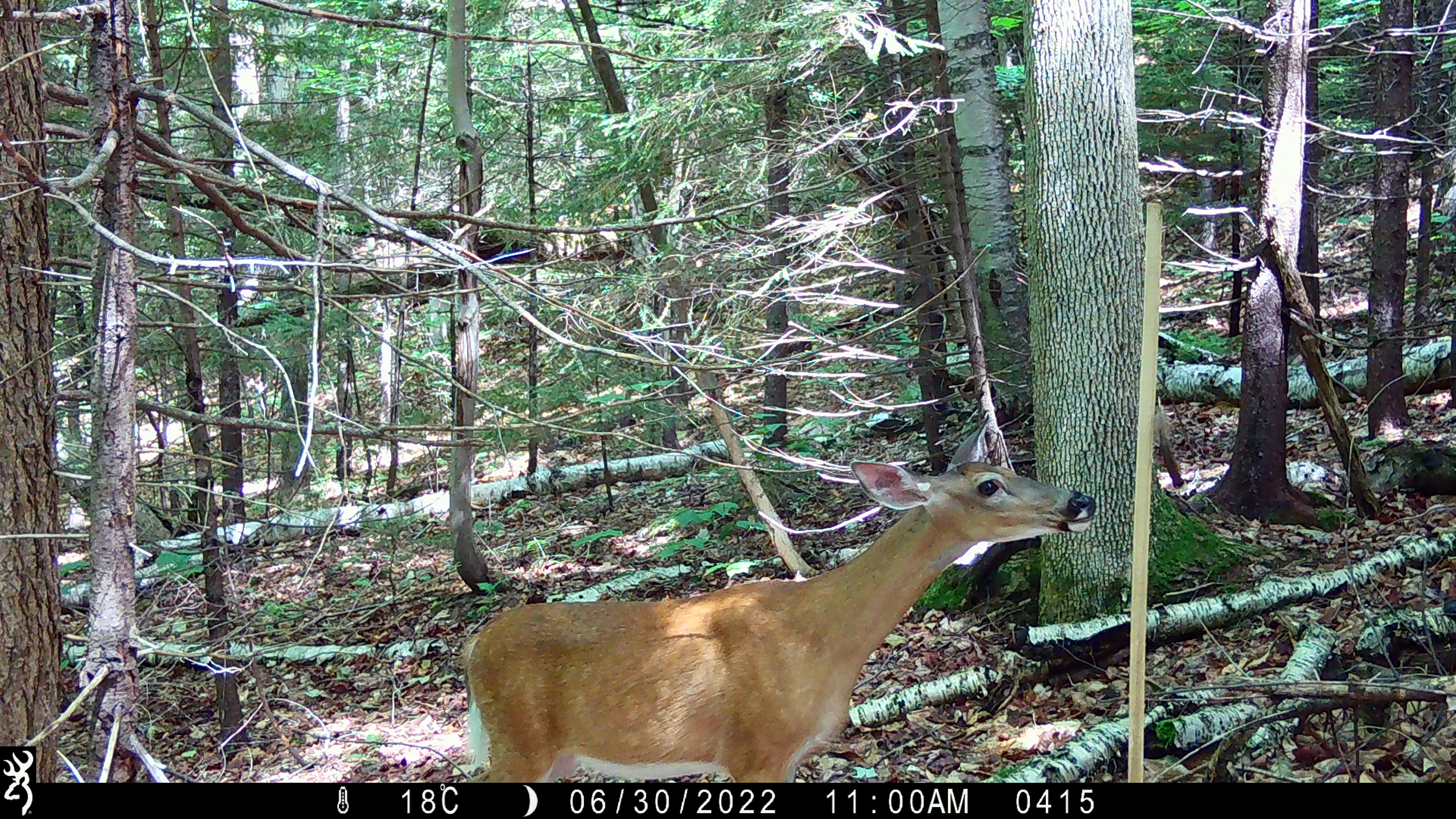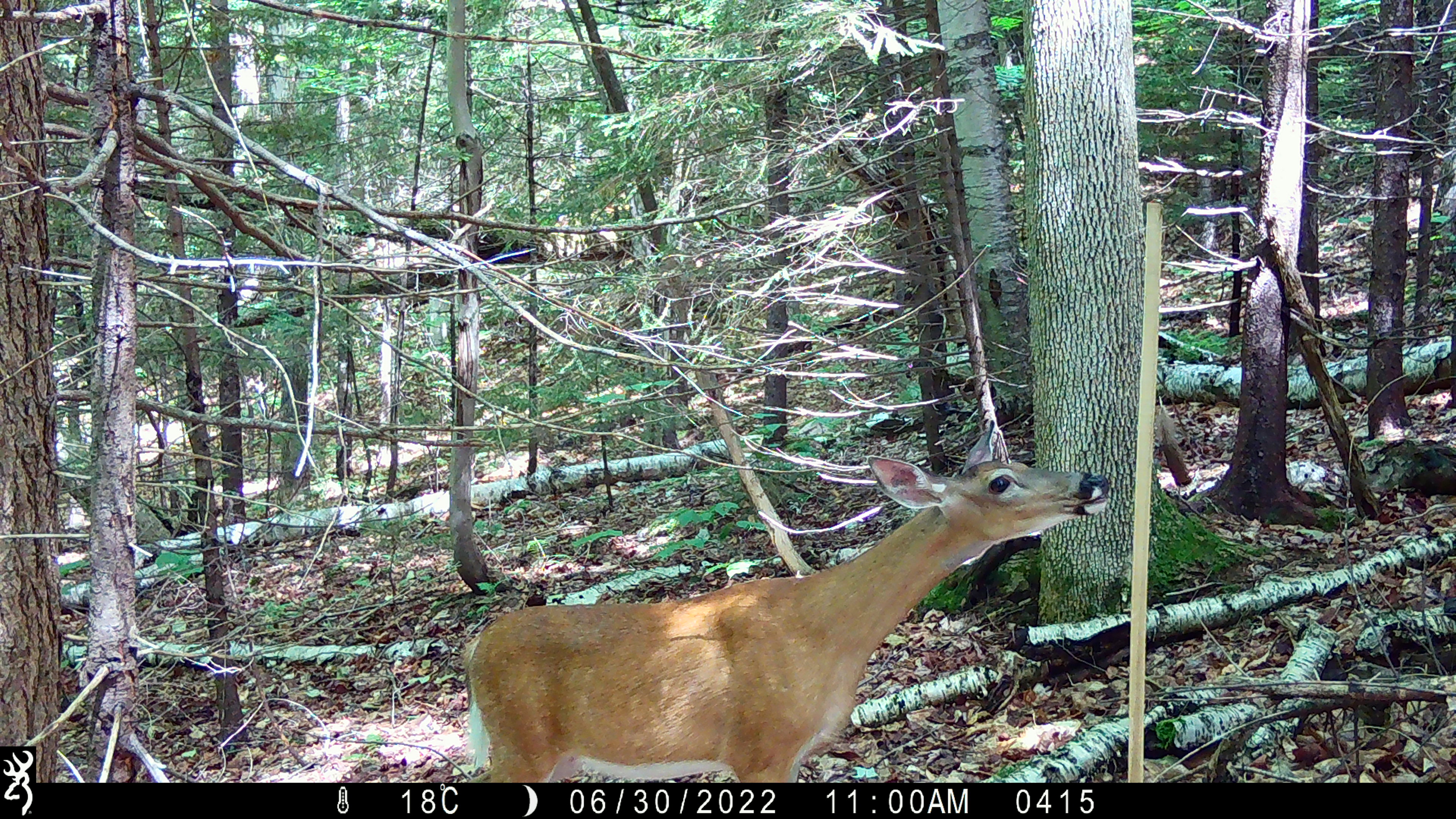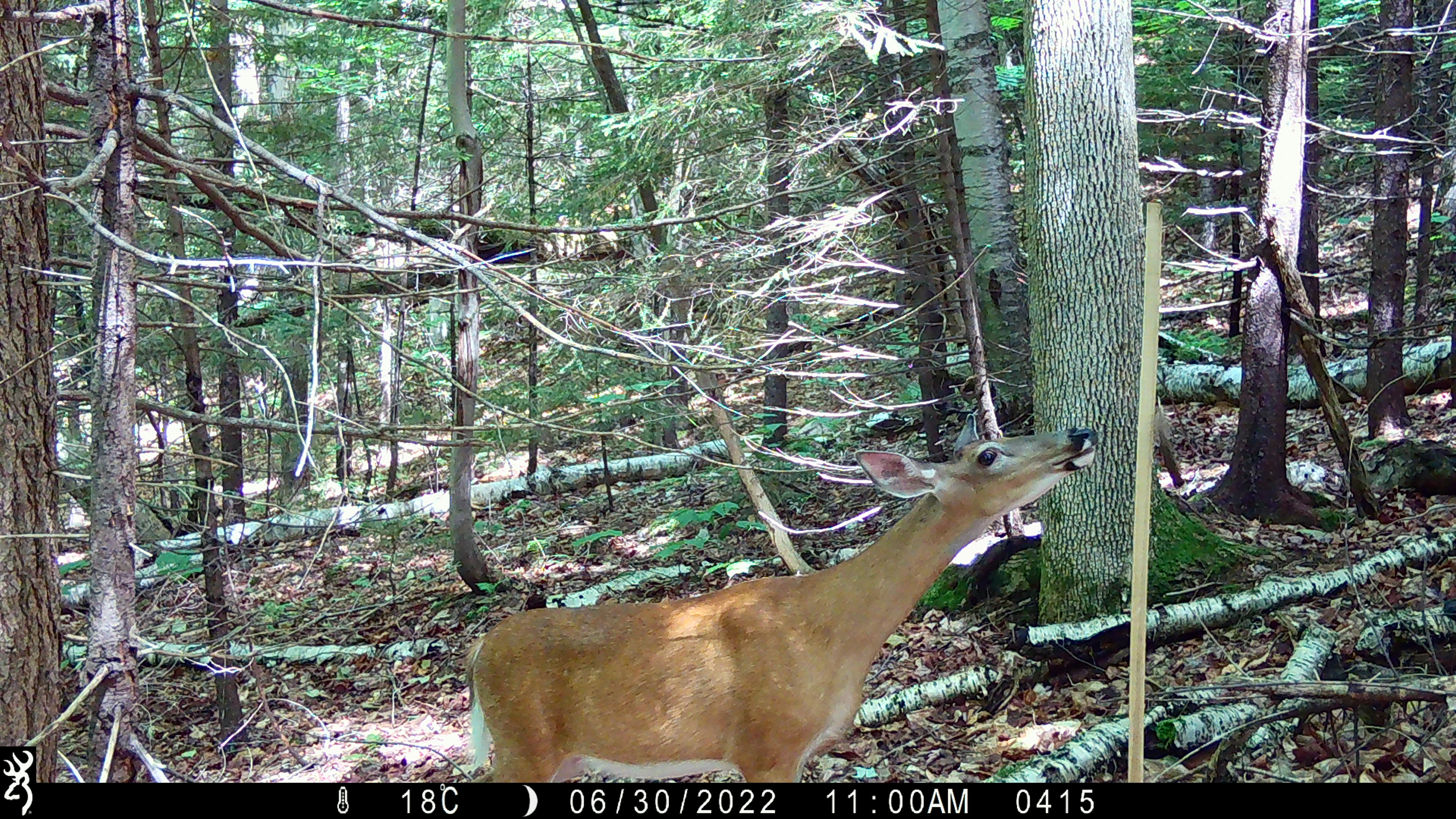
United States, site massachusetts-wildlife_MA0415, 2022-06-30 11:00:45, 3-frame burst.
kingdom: Animalia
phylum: Chordata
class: Mammalia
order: Artiodactyla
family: Cervidae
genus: Odocoileus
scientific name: Odocoileus virginianus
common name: white-tailed deer